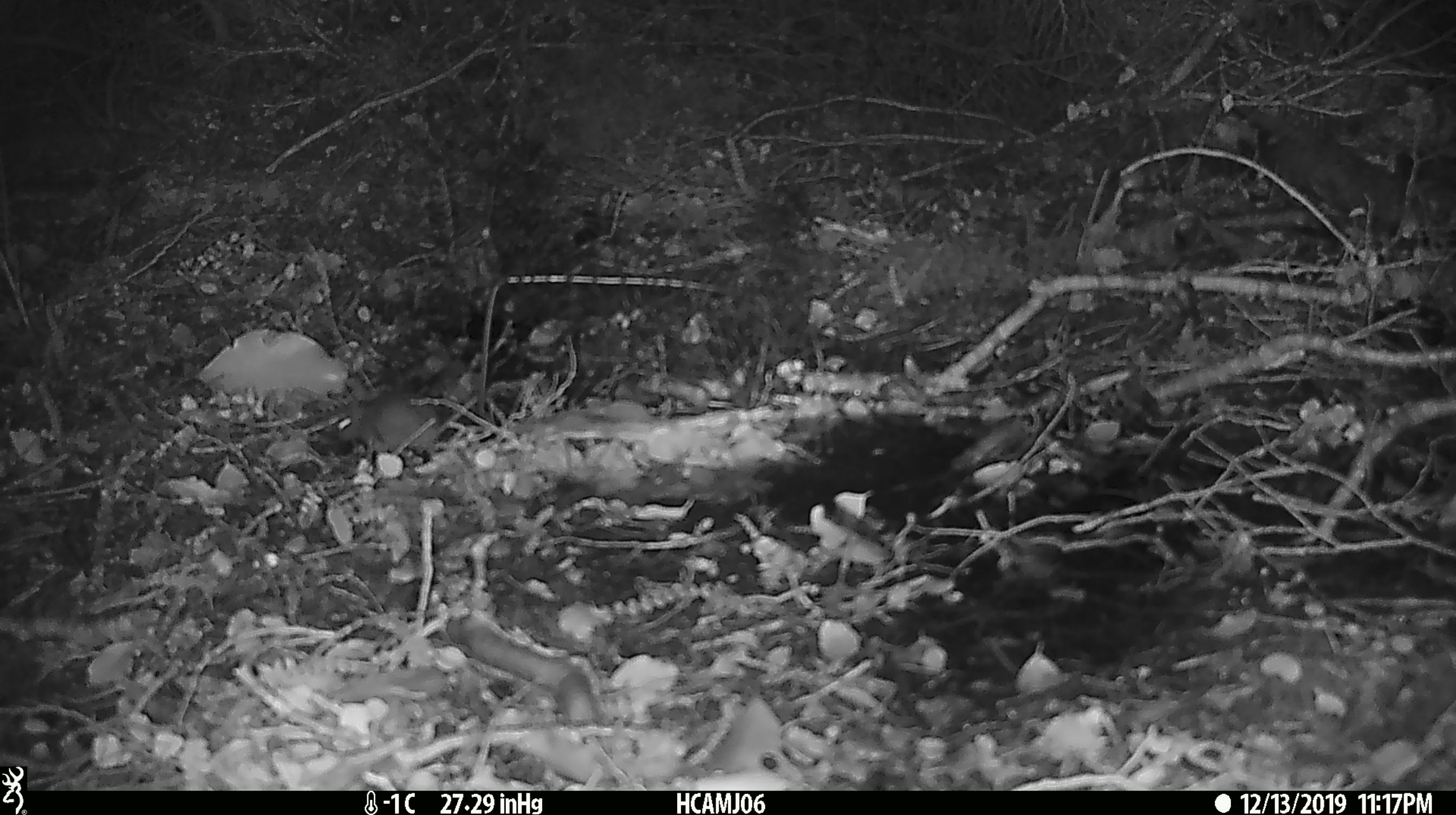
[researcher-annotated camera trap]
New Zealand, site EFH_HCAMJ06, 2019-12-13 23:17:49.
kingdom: Animalia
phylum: Chordata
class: Mammalia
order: Rodentia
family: Muridae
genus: Mus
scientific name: Mus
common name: mouse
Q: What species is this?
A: Mouse (Mus).